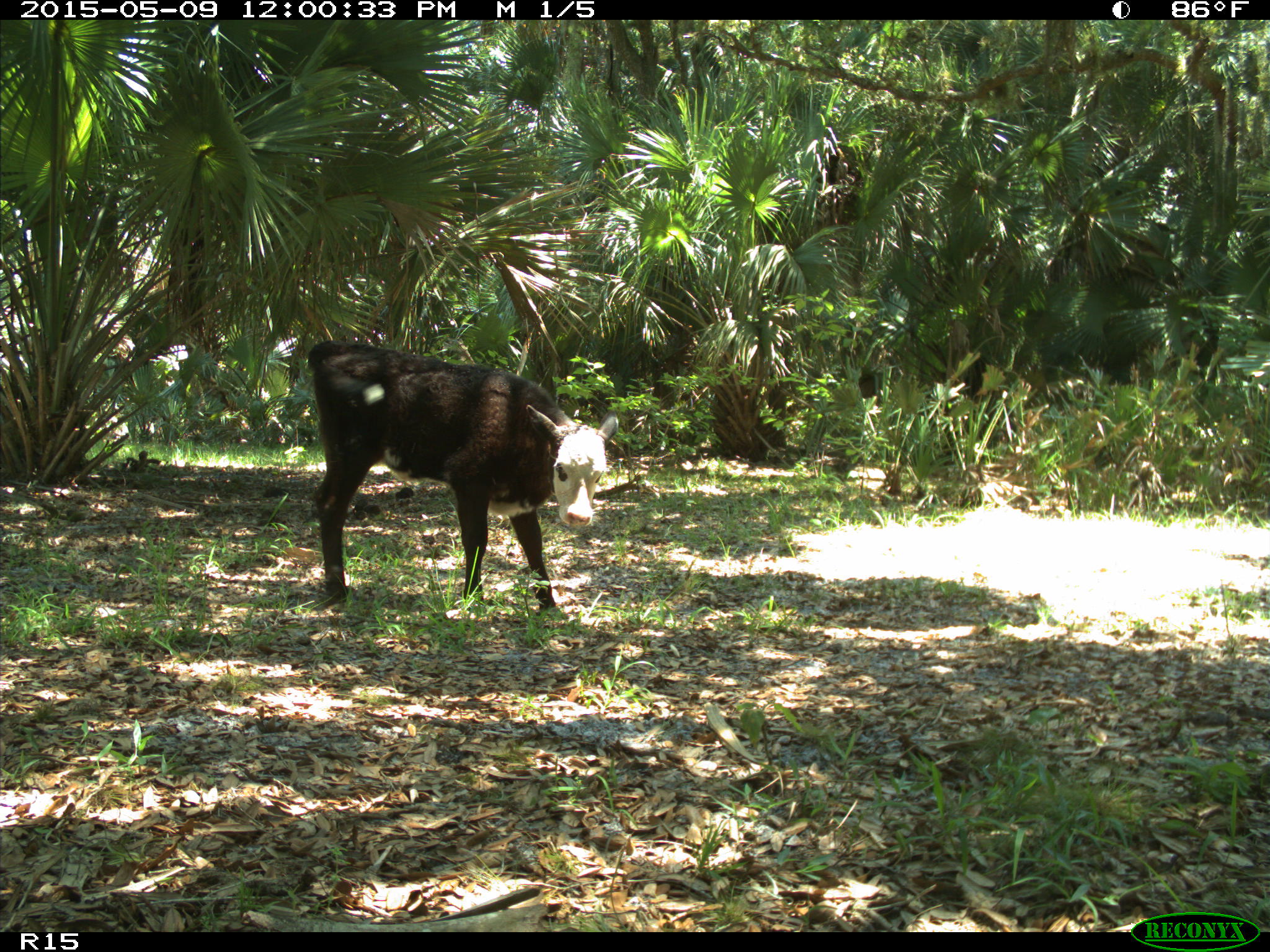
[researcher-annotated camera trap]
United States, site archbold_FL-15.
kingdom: Animalia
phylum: Chordata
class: Mammalia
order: Artiodactyla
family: Bovidae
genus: Bos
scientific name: Bos taurus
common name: domestic cow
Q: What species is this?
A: Bos taurus (domestic cow).